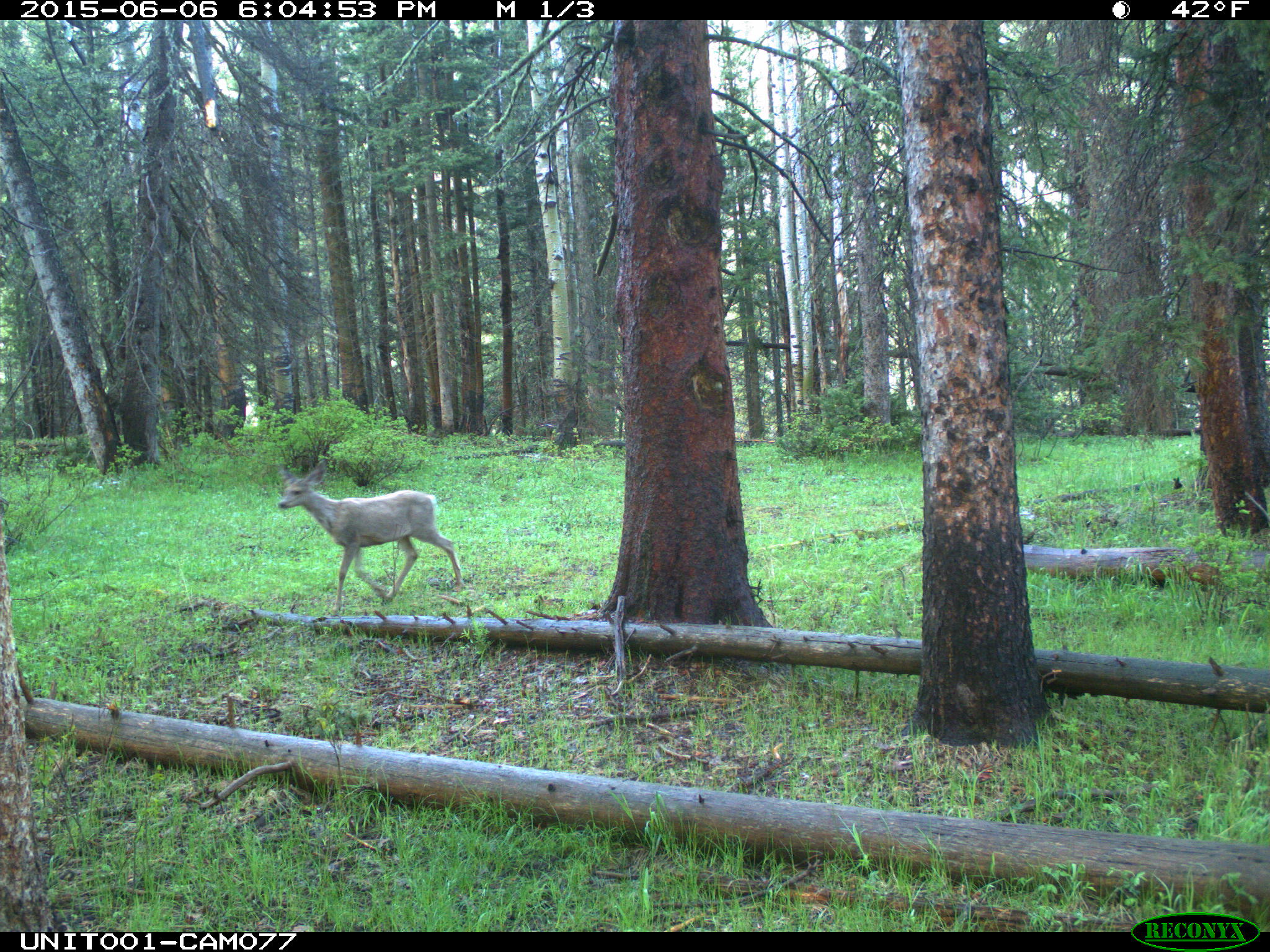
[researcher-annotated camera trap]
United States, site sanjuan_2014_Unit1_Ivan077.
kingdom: Animalia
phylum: Chordata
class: Mammalia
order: Artiodactyla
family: Cervidae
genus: Odocoileus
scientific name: Odocoileus hemionus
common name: mule deer